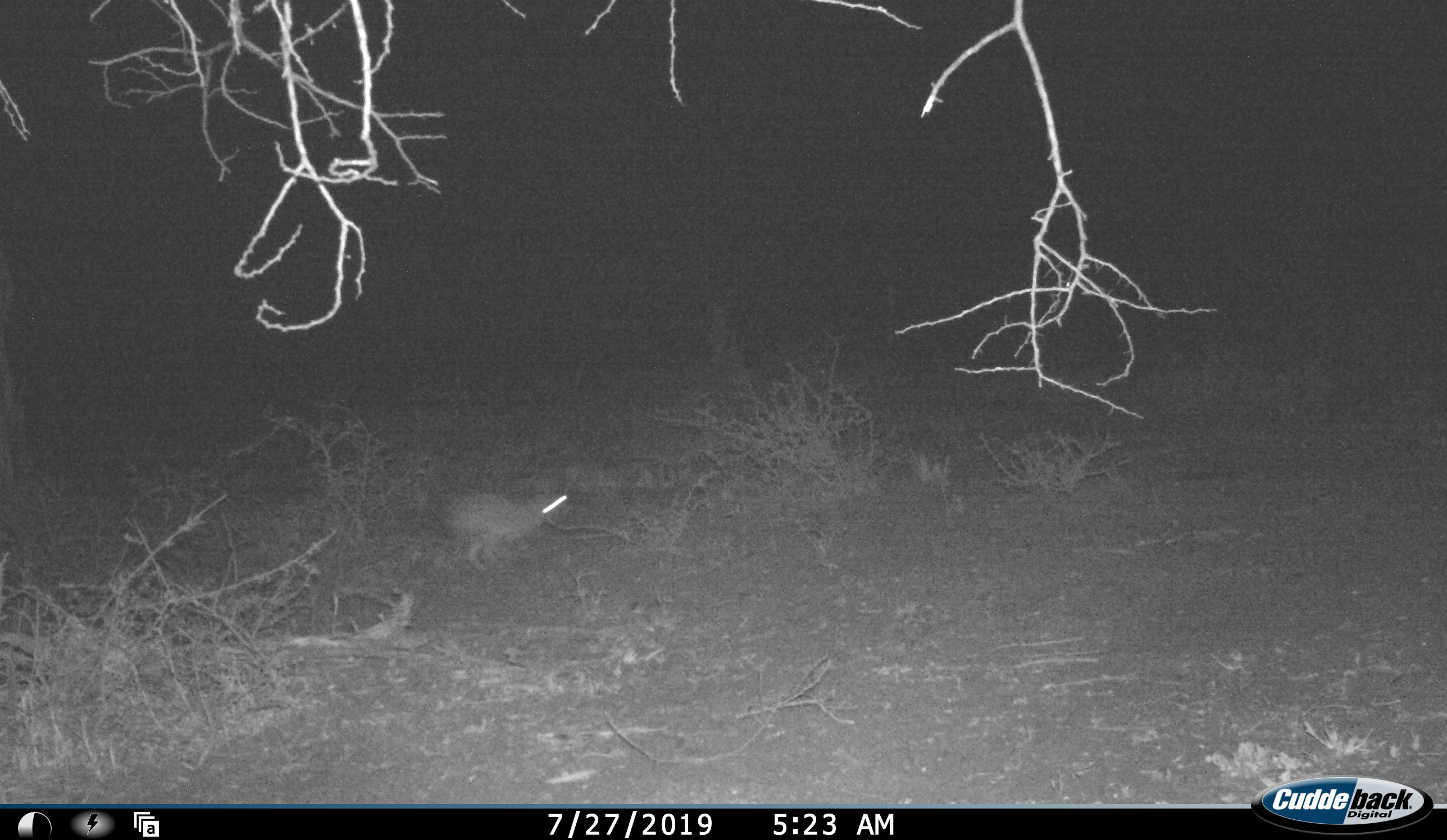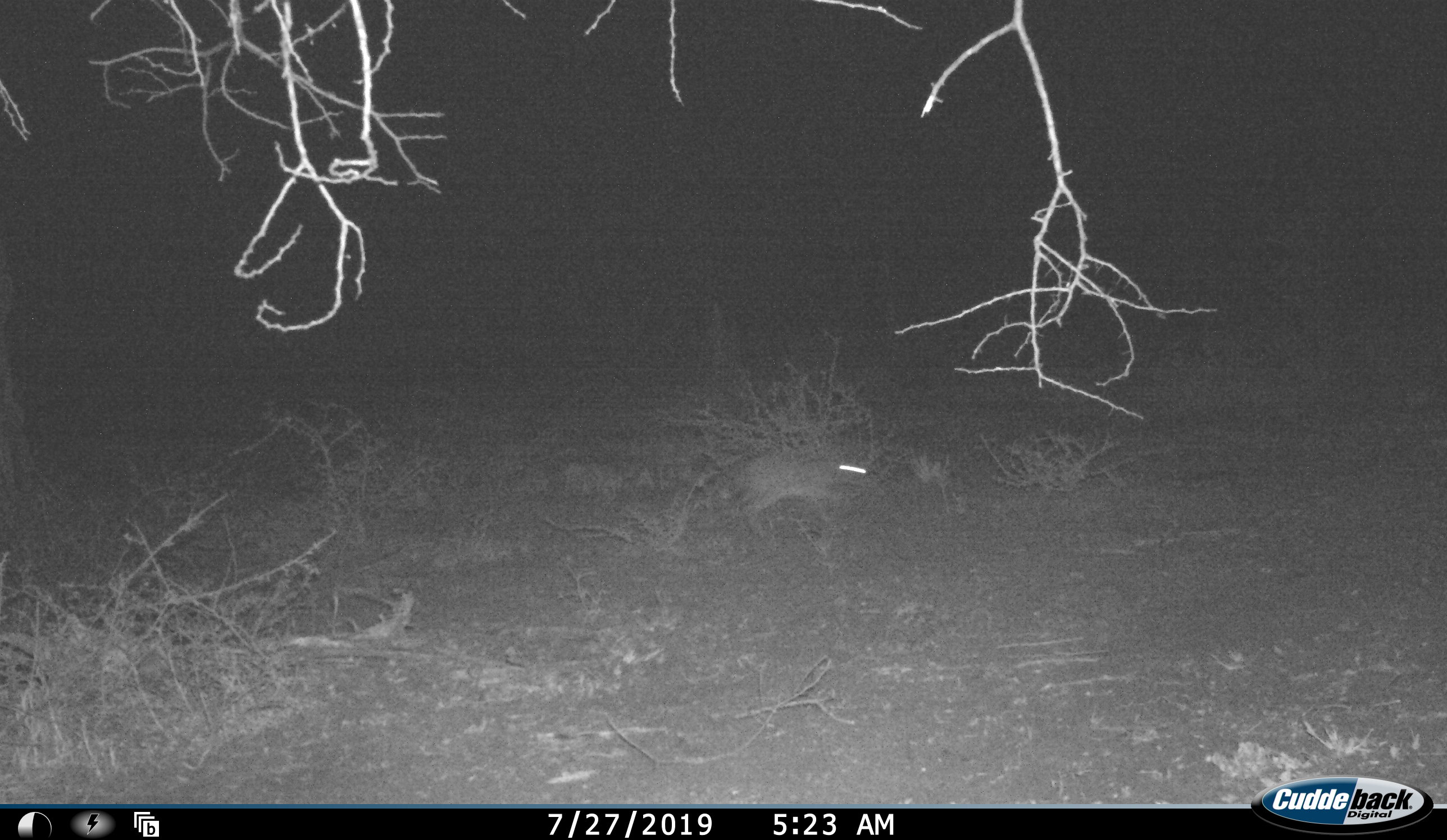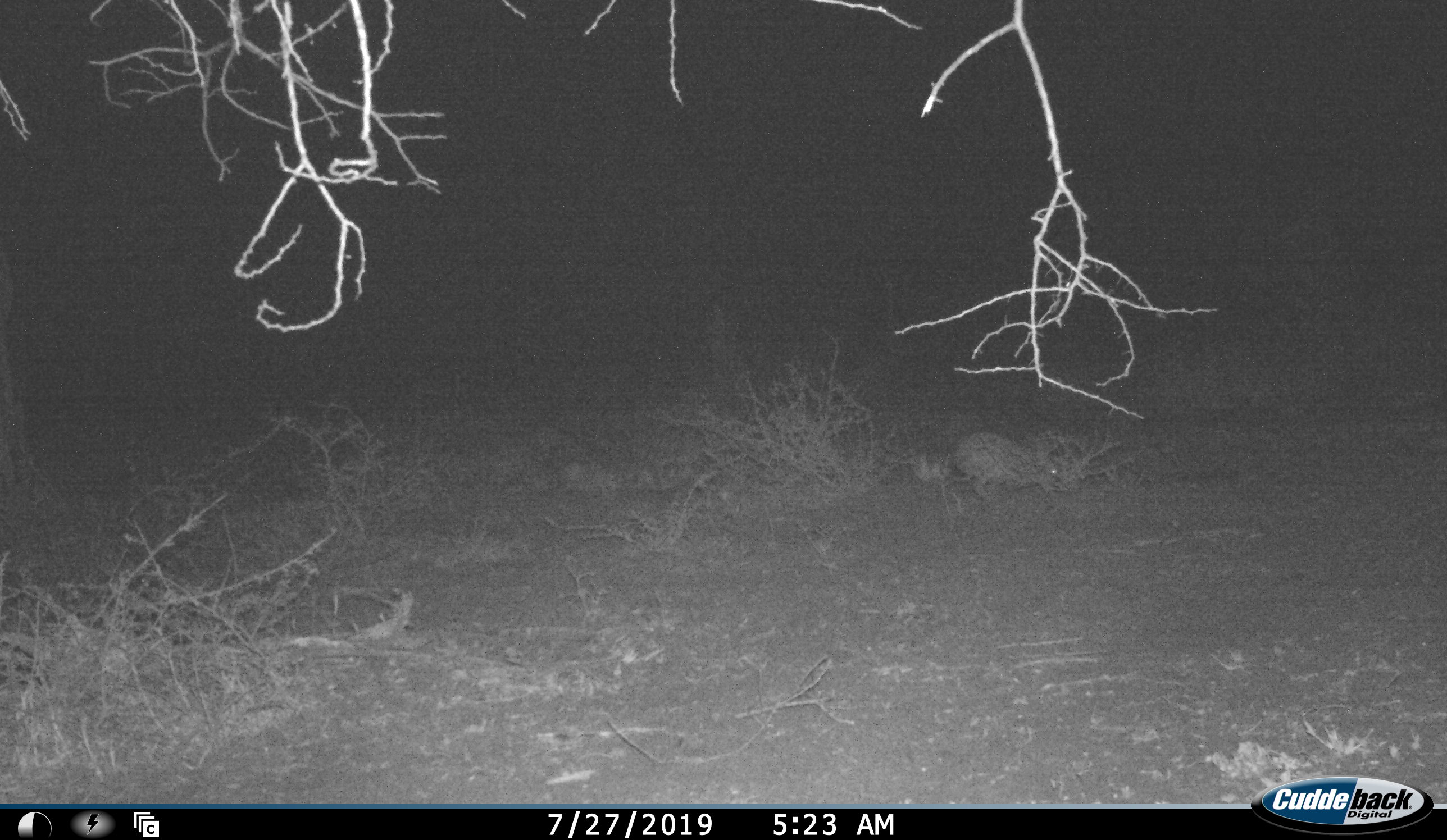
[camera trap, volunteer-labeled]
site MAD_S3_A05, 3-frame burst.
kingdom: Animalia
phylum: Chordata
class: Mammalia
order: Lagomorpha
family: Leporidae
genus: Lepus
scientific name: Lepus capensis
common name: cape hare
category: harecape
Harecape (cape hare) (Lepus capensis), count 1. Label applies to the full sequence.